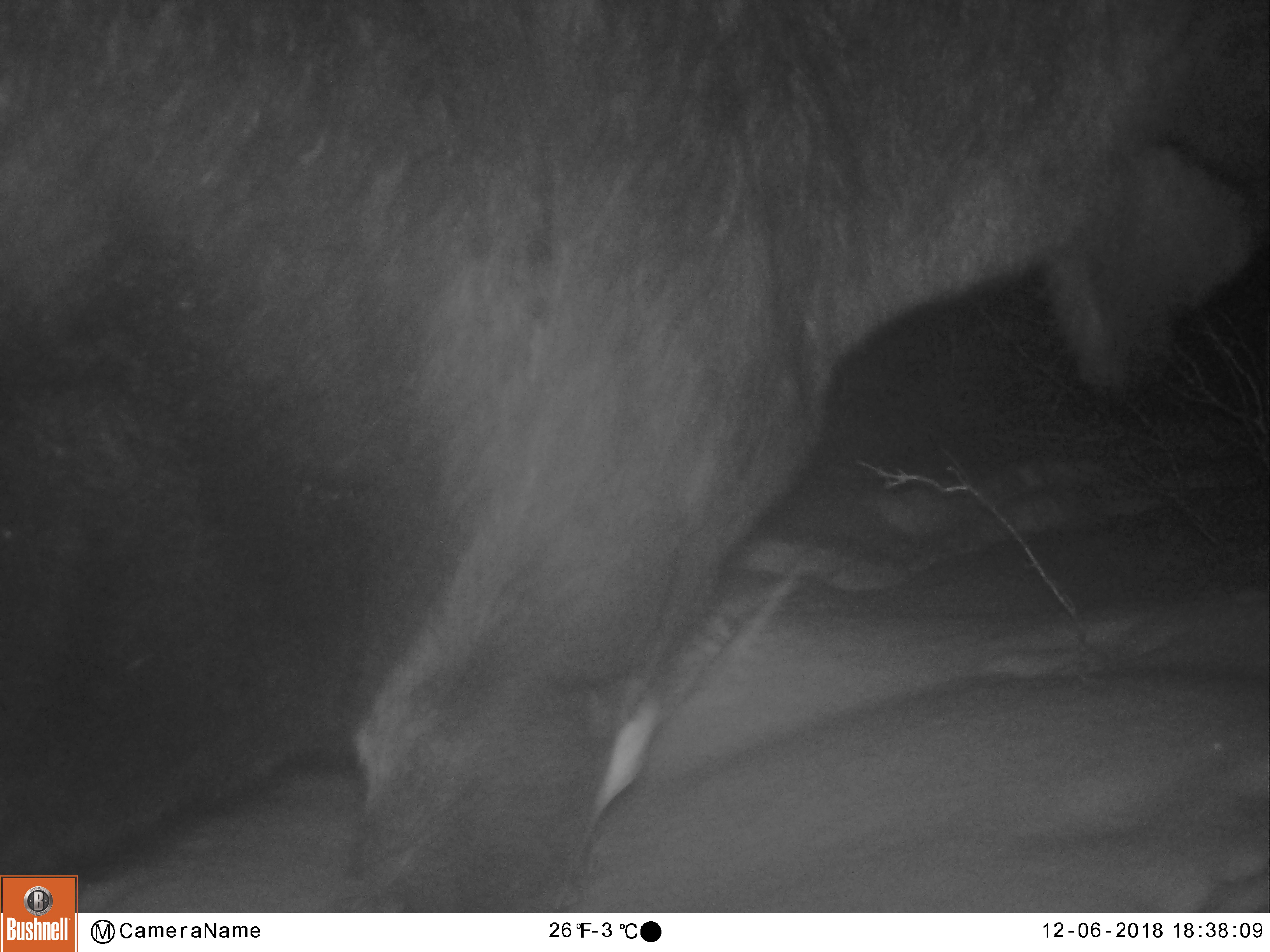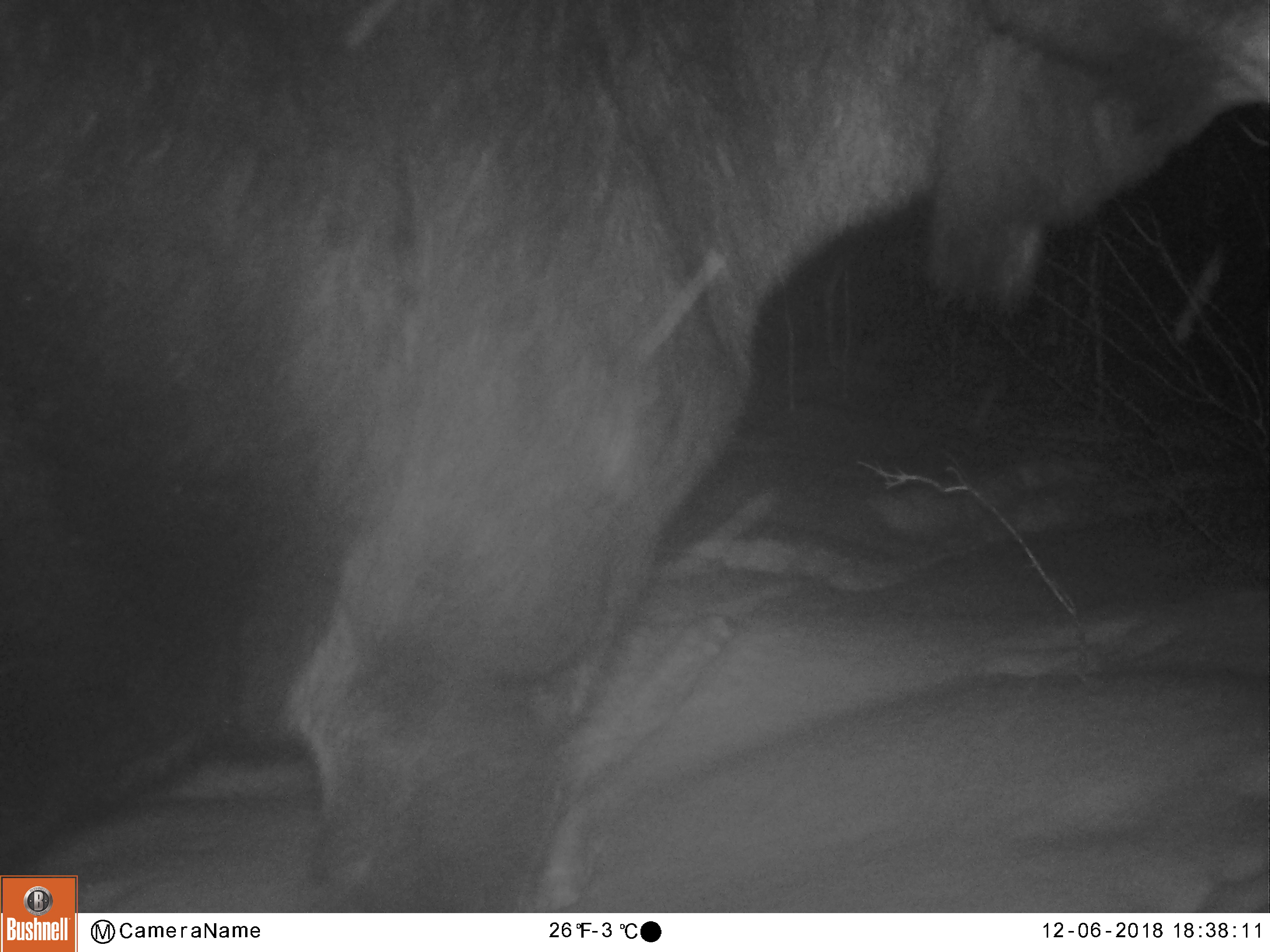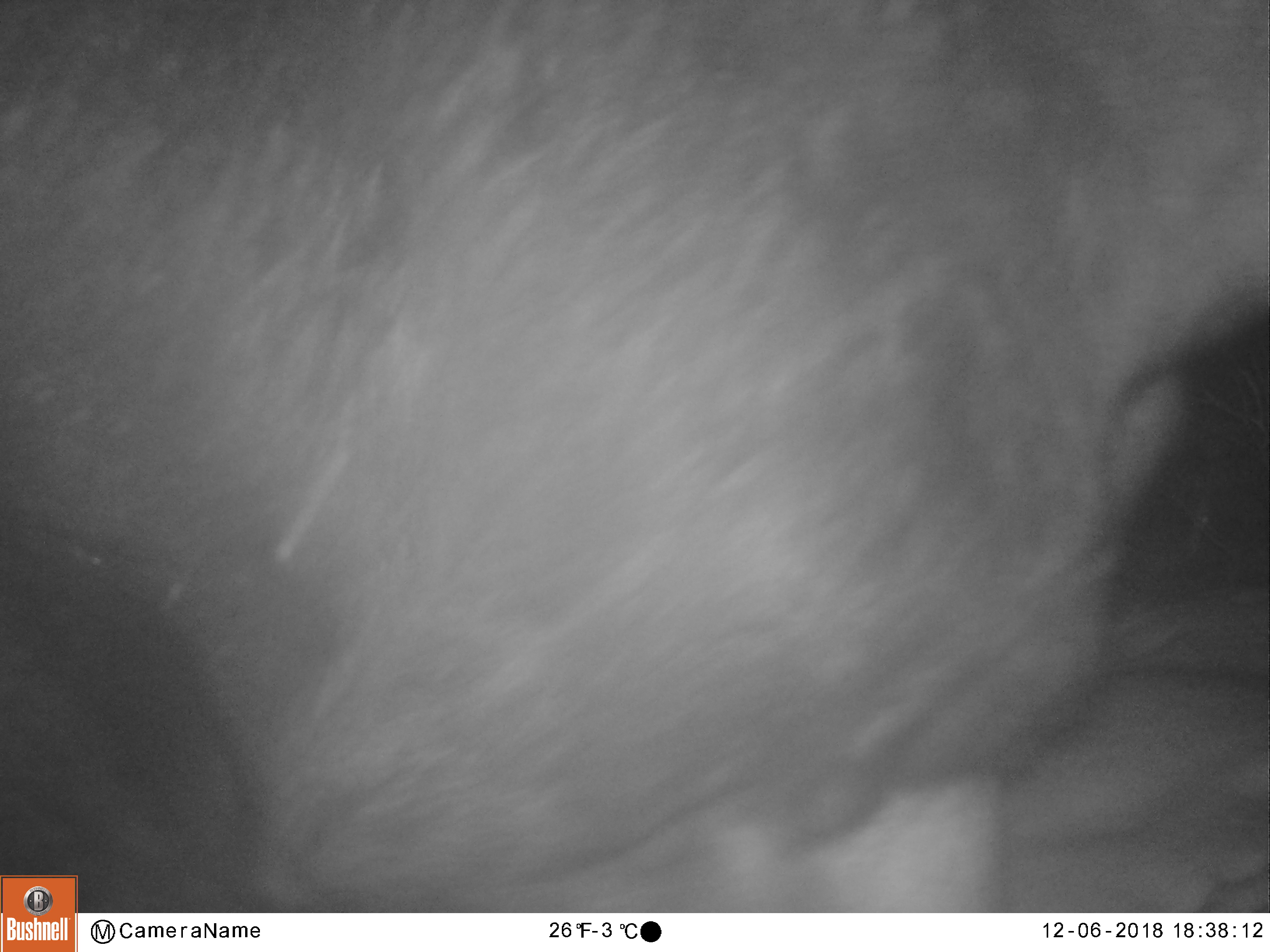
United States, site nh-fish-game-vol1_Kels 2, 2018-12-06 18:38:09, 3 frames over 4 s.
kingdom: Animalia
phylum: Chordata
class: Mammalia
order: Artiodactyla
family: Cervidae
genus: Alces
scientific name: Alces alces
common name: moose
Moose (Alces alces).